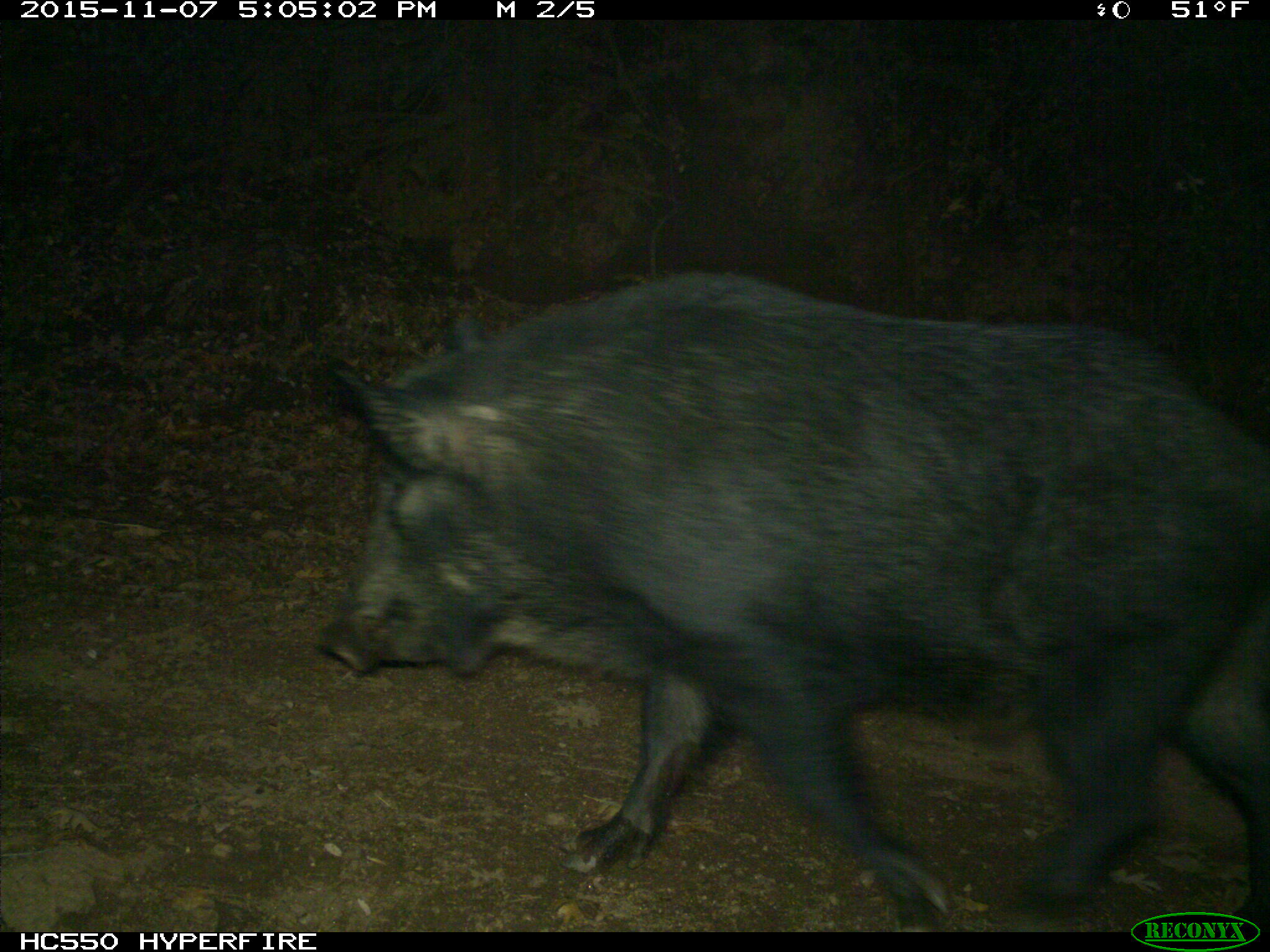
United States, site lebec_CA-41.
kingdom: Animalia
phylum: Chordata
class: Mammalia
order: Artiodactyla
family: Suidae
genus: Sus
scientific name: Sus scrofa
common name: wild boar